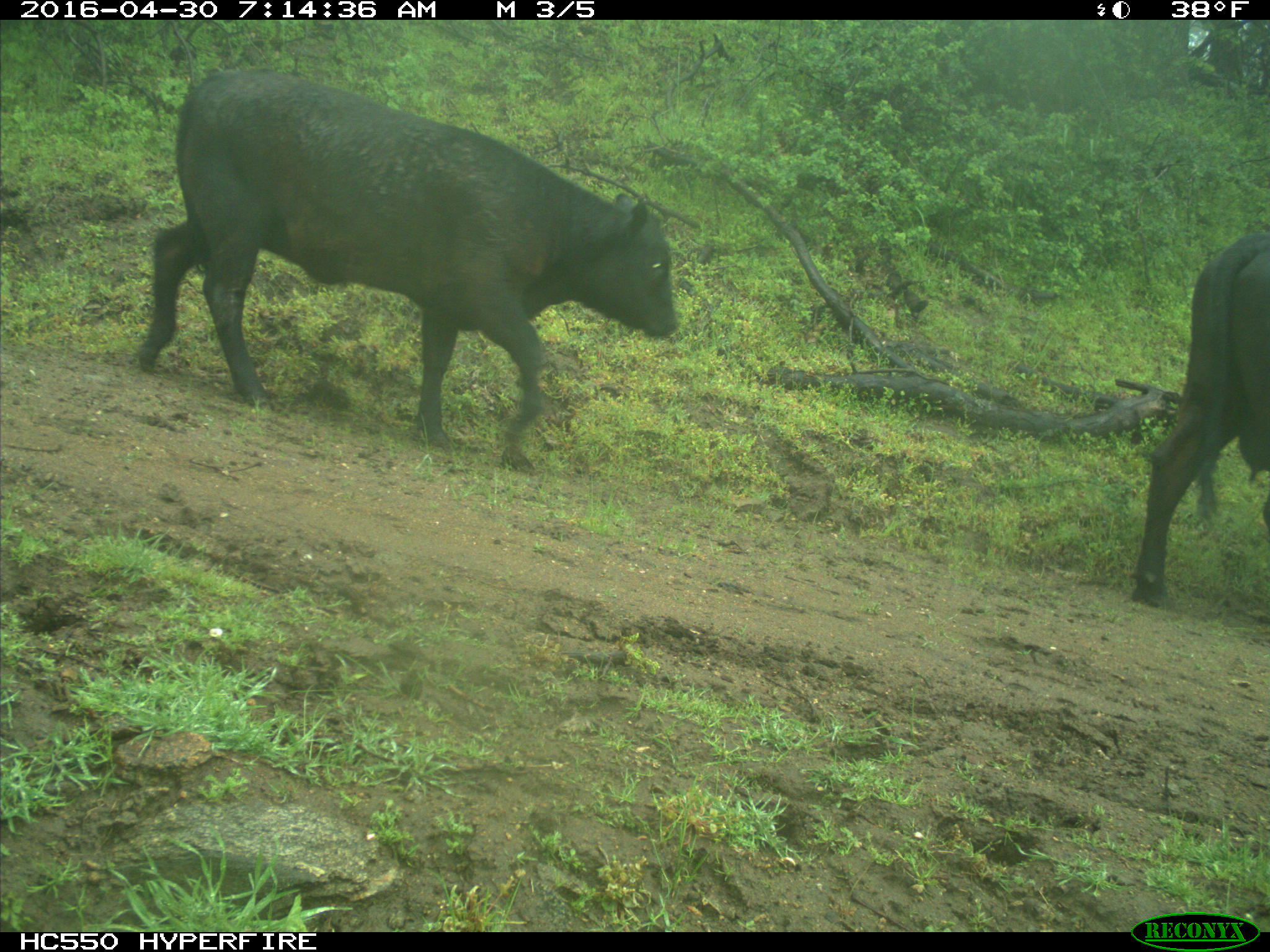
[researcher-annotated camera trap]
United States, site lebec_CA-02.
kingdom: Animalia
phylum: Chordata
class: Mammalia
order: Artiodactyla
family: Bovidae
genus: Bos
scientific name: Bos taurus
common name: domestic cow